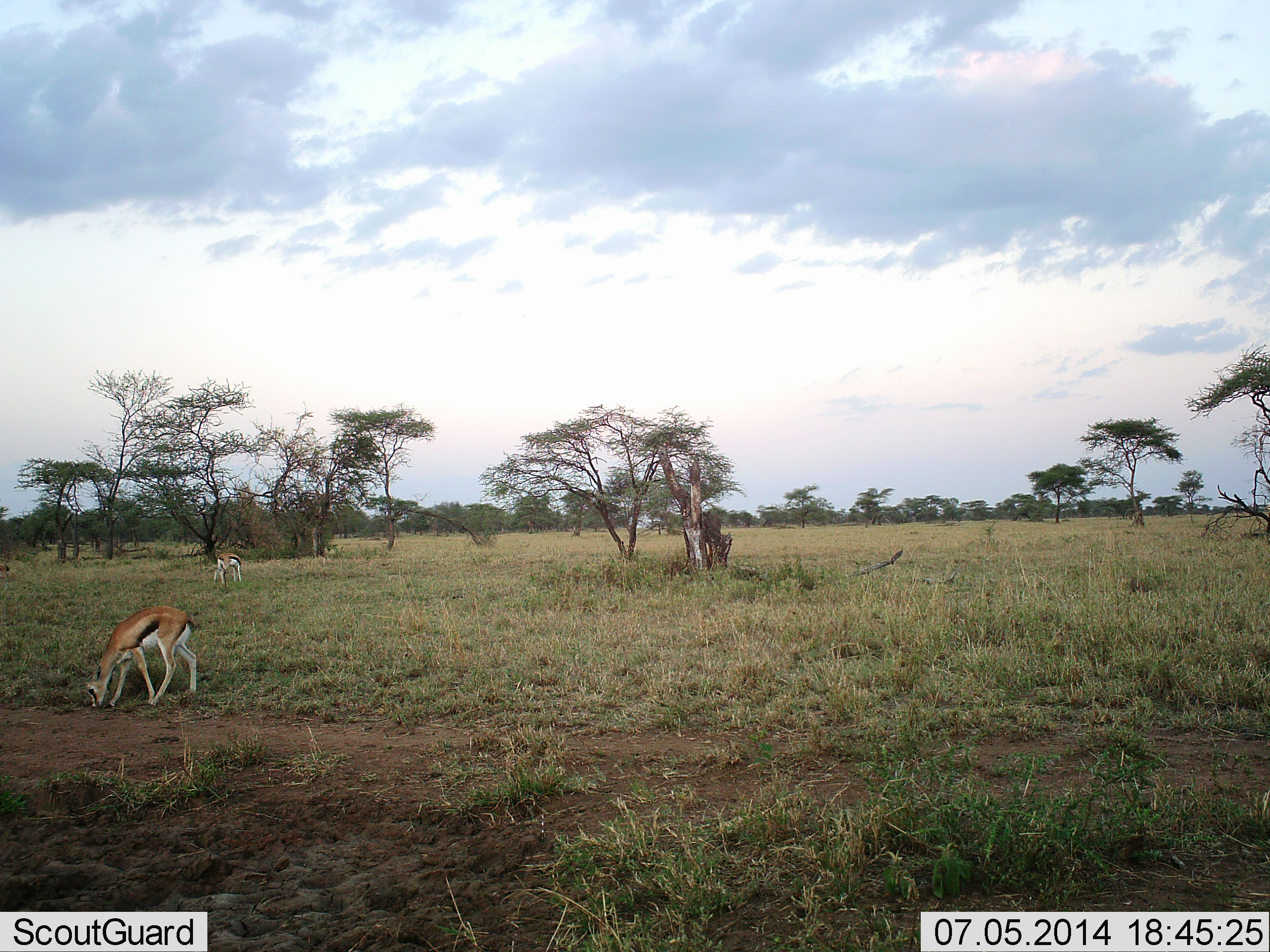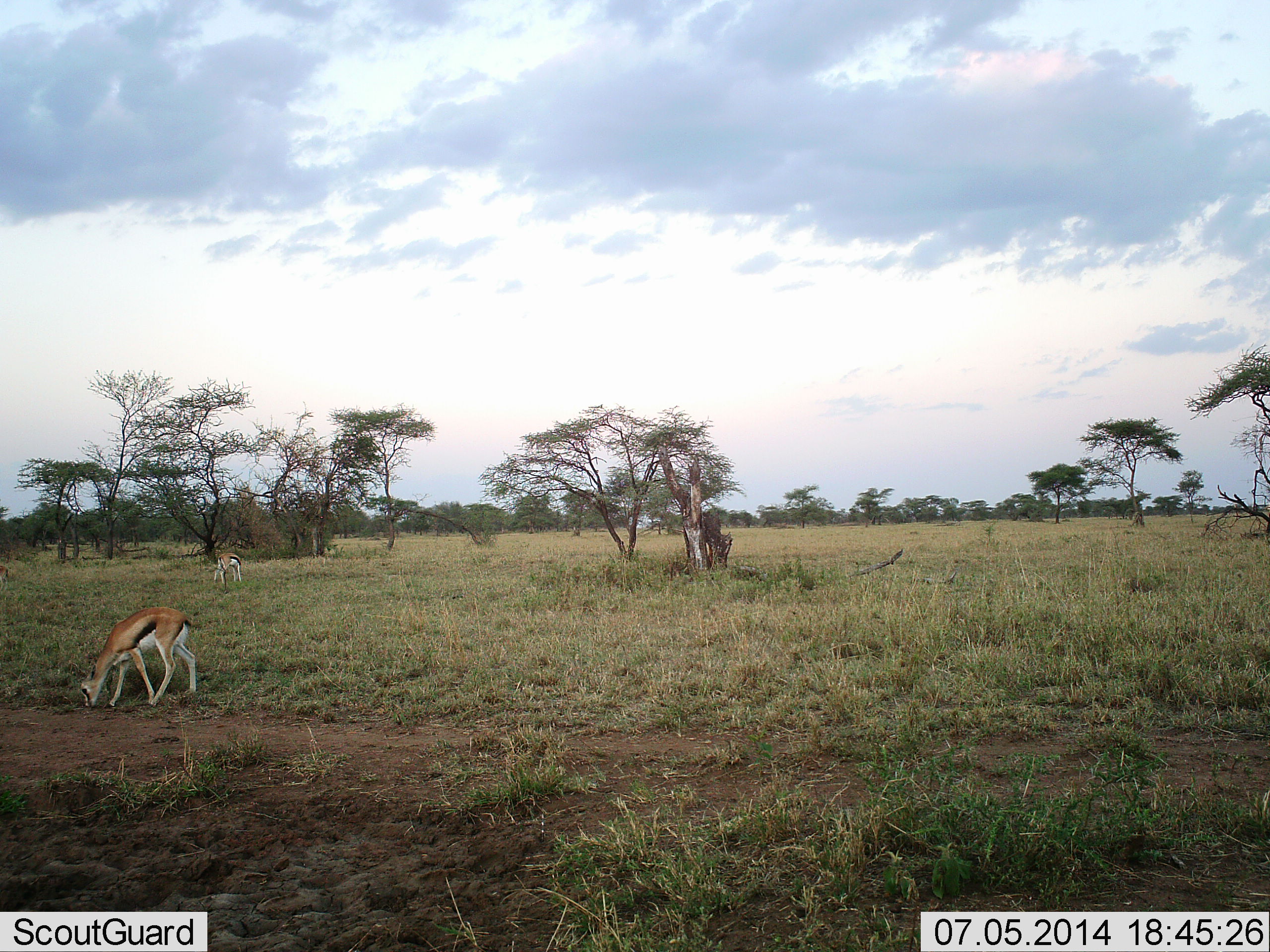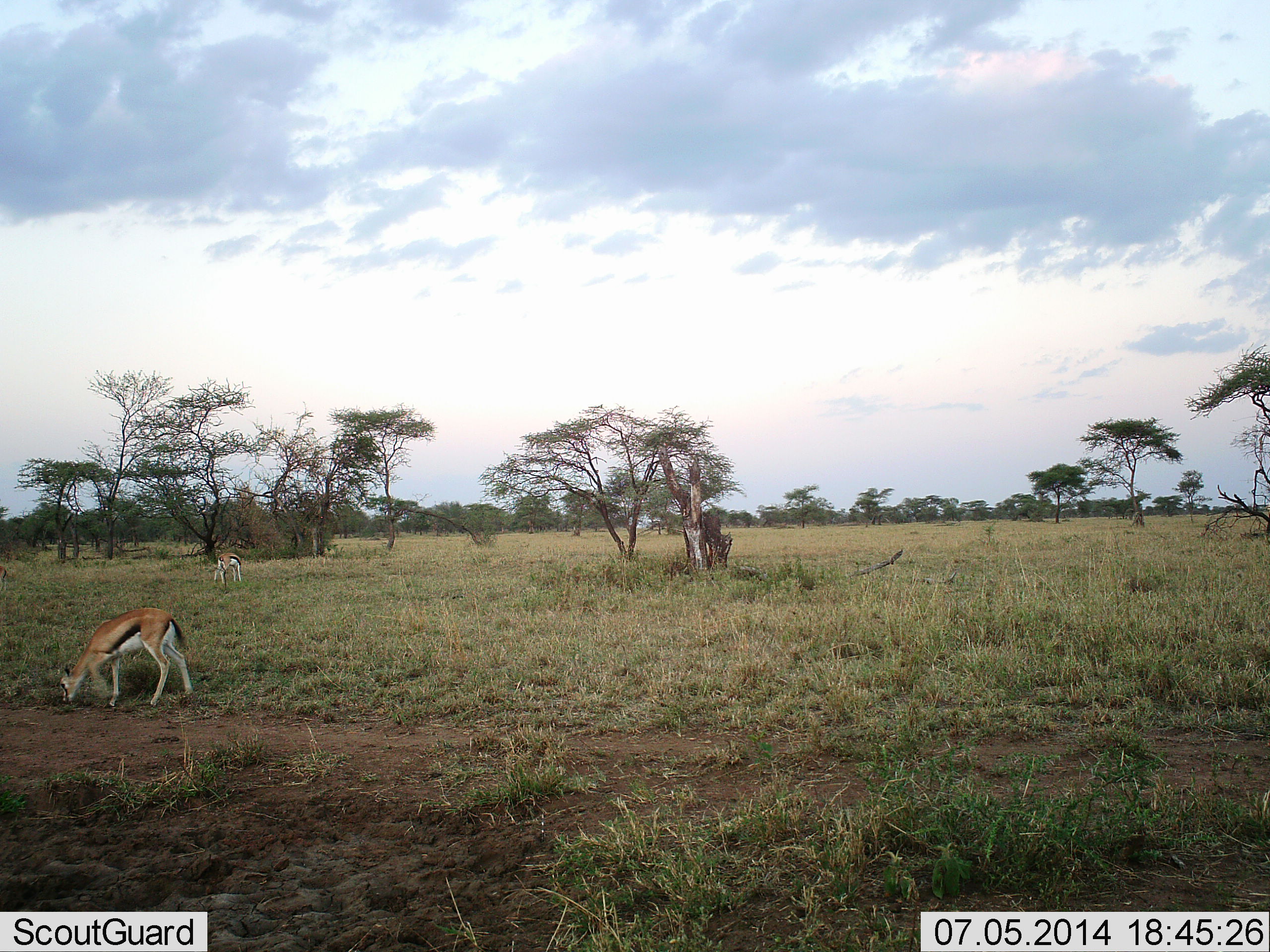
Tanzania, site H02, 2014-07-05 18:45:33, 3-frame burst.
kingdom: Animalia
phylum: Chordata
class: Mammalia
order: Artiodactyla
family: Bovidae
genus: Eudorcas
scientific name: Eudorcas thomsonii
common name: thomson's gazelle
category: gazellethomsons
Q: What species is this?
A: Gazellethomsons (thomson's gazelle) (Eudorcas thomsonii).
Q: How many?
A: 2.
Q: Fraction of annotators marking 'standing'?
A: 0%.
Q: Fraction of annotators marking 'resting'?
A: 0%.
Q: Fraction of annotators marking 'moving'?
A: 0%.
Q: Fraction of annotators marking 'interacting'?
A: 0%.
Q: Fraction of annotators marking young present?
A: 10%.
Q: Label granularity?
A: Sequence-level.